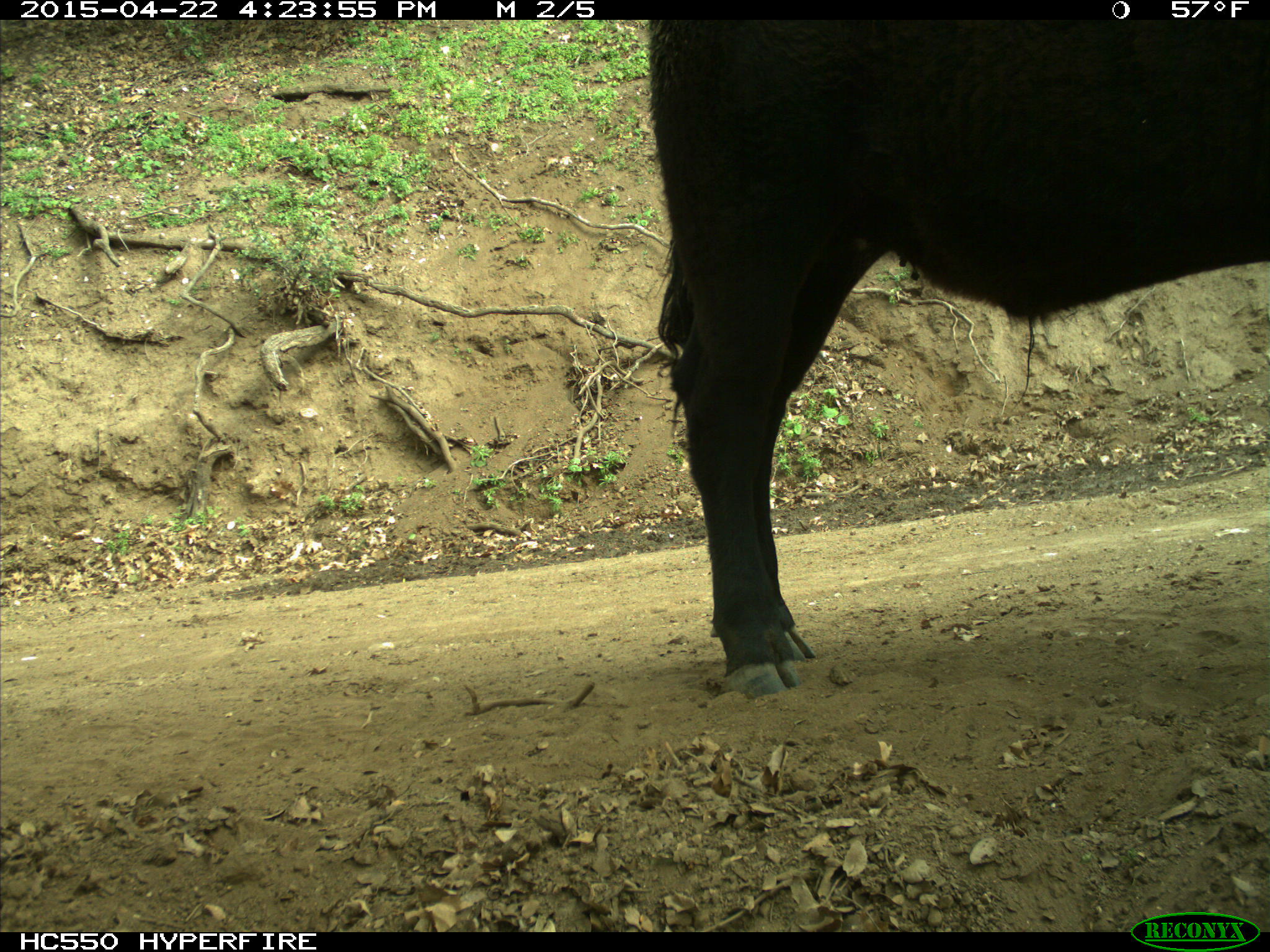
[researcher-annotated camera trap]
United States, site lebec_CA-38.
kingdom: Animalia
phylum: Chordata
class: Mammalia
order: Artiodactyla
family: Bovidae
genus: Bos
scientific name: Bos taurus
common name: domestic cow